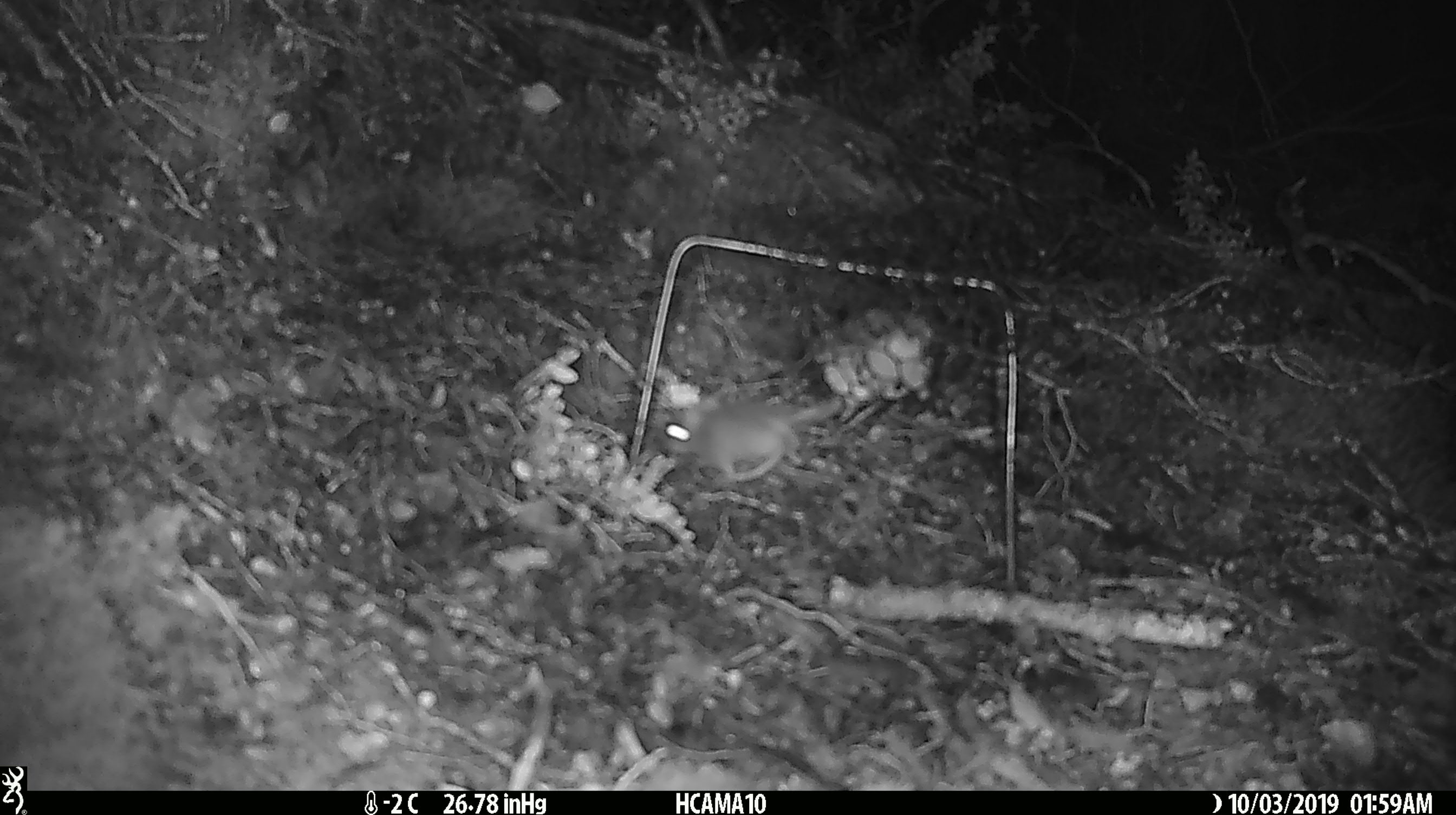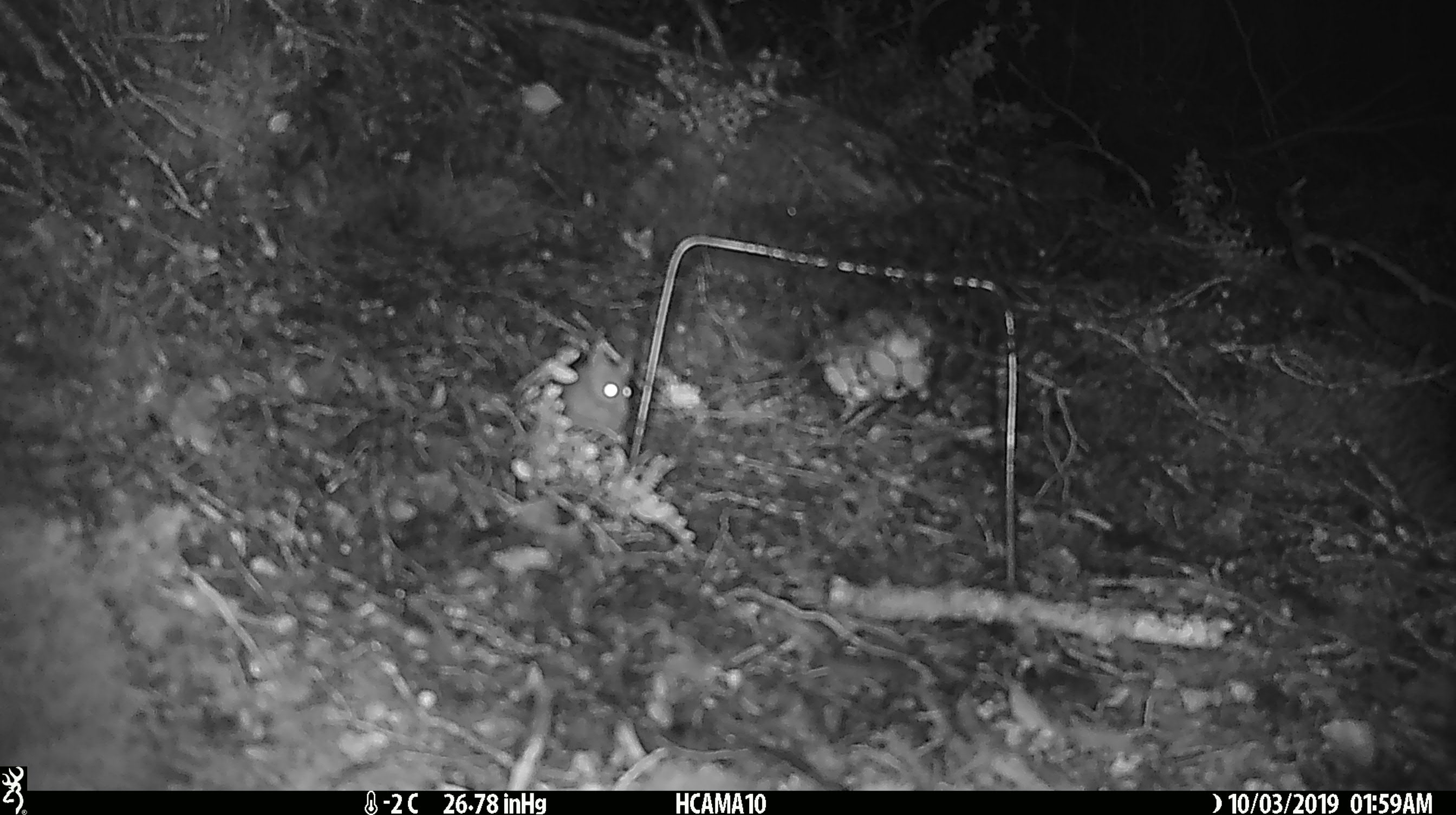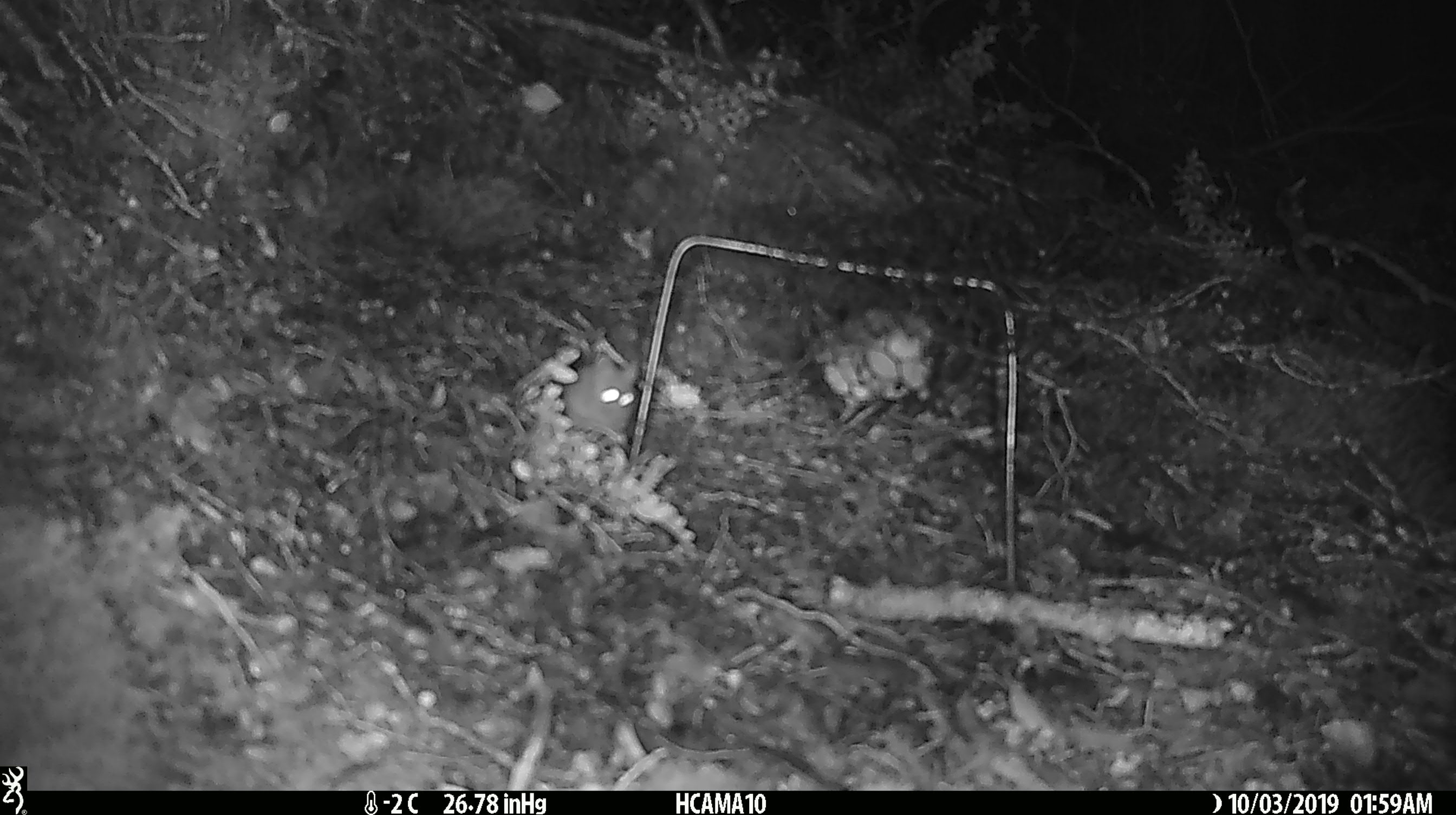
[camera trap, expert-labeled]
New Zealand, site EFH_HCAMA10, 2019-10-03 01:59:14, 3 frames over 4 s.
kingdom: Animalia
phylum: Chordata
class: Mammalia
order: Rodentia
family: Muridae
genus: Mus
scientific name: Mus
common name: mouse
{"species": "mouse (Mus)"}